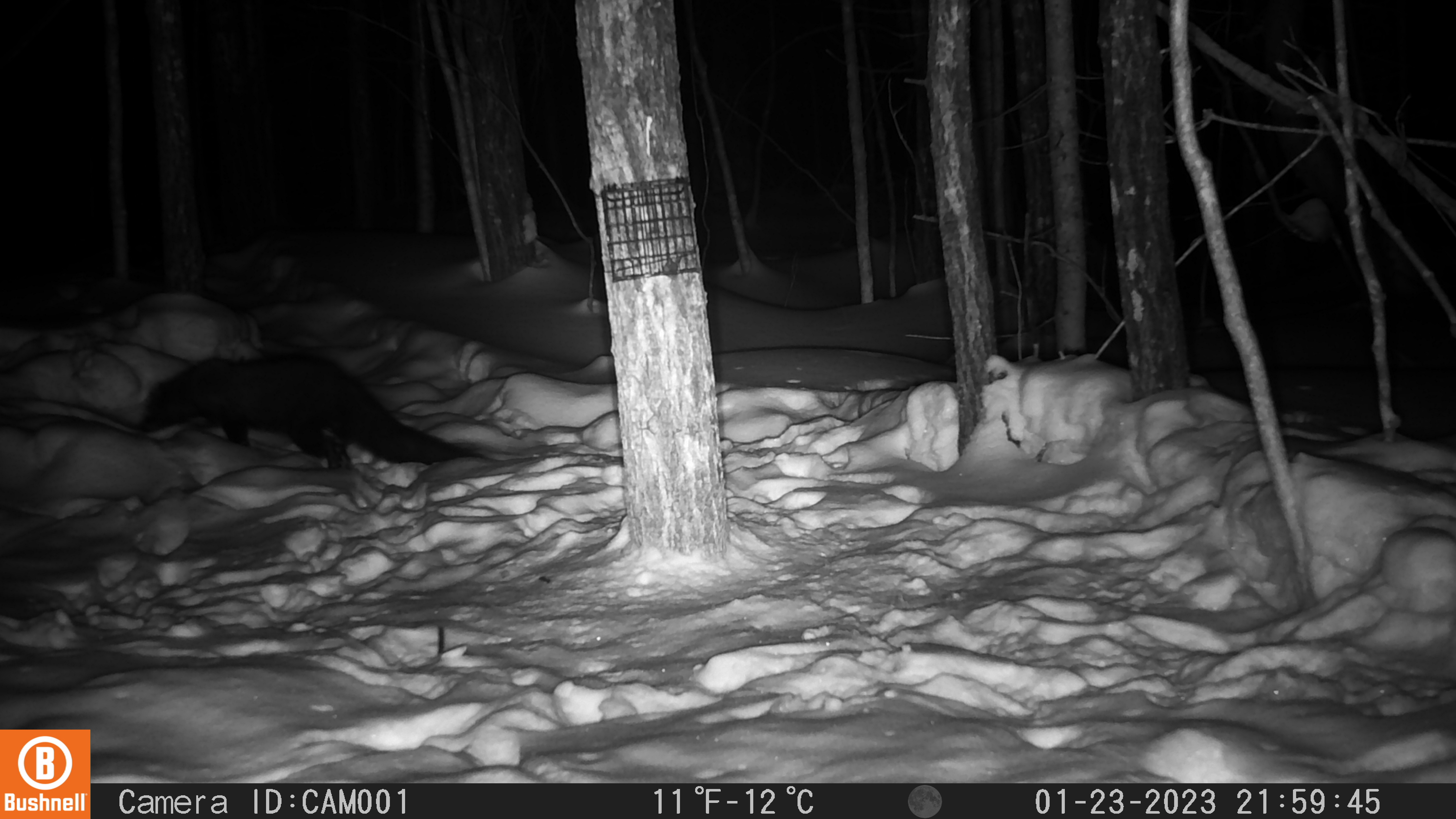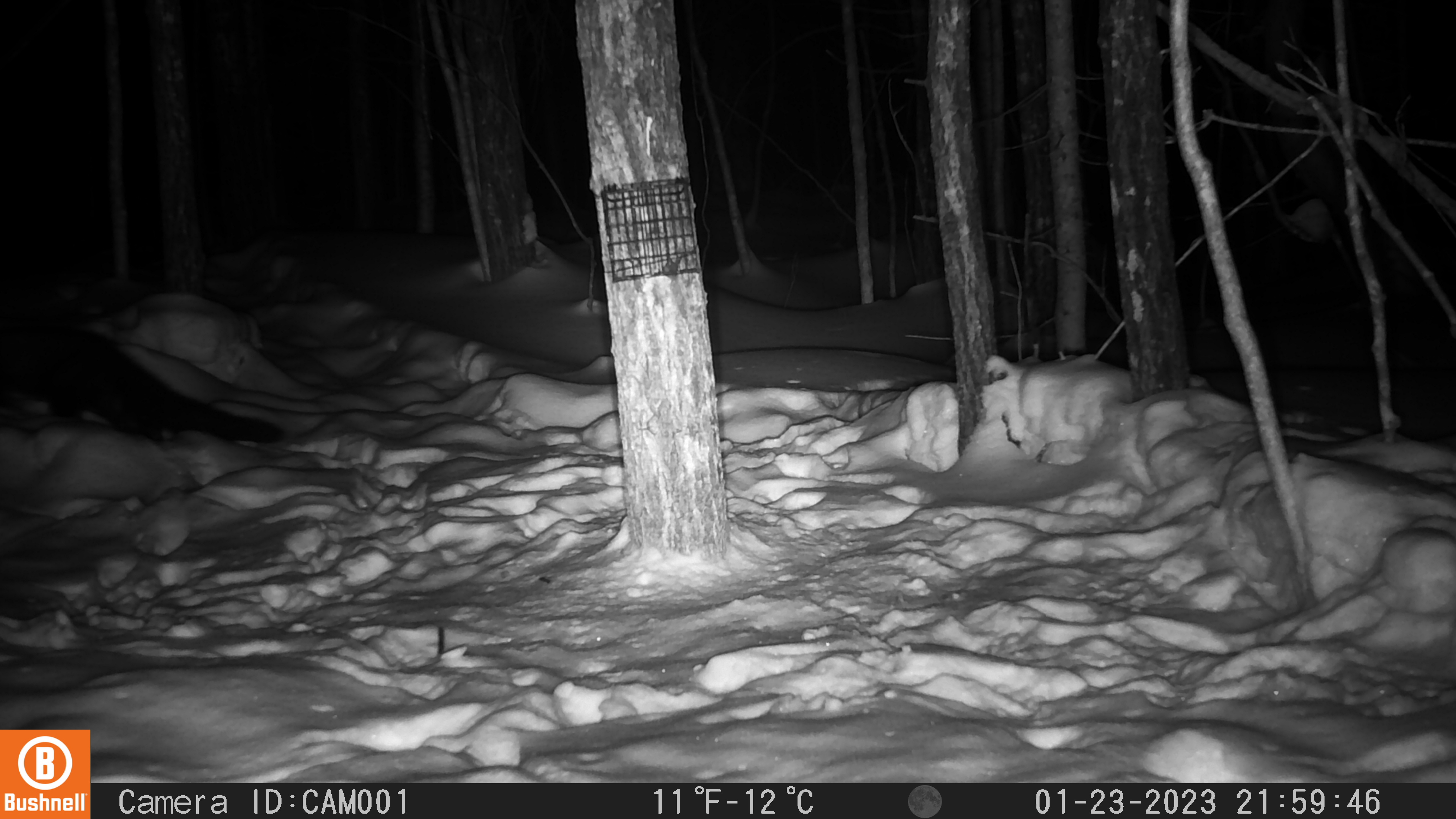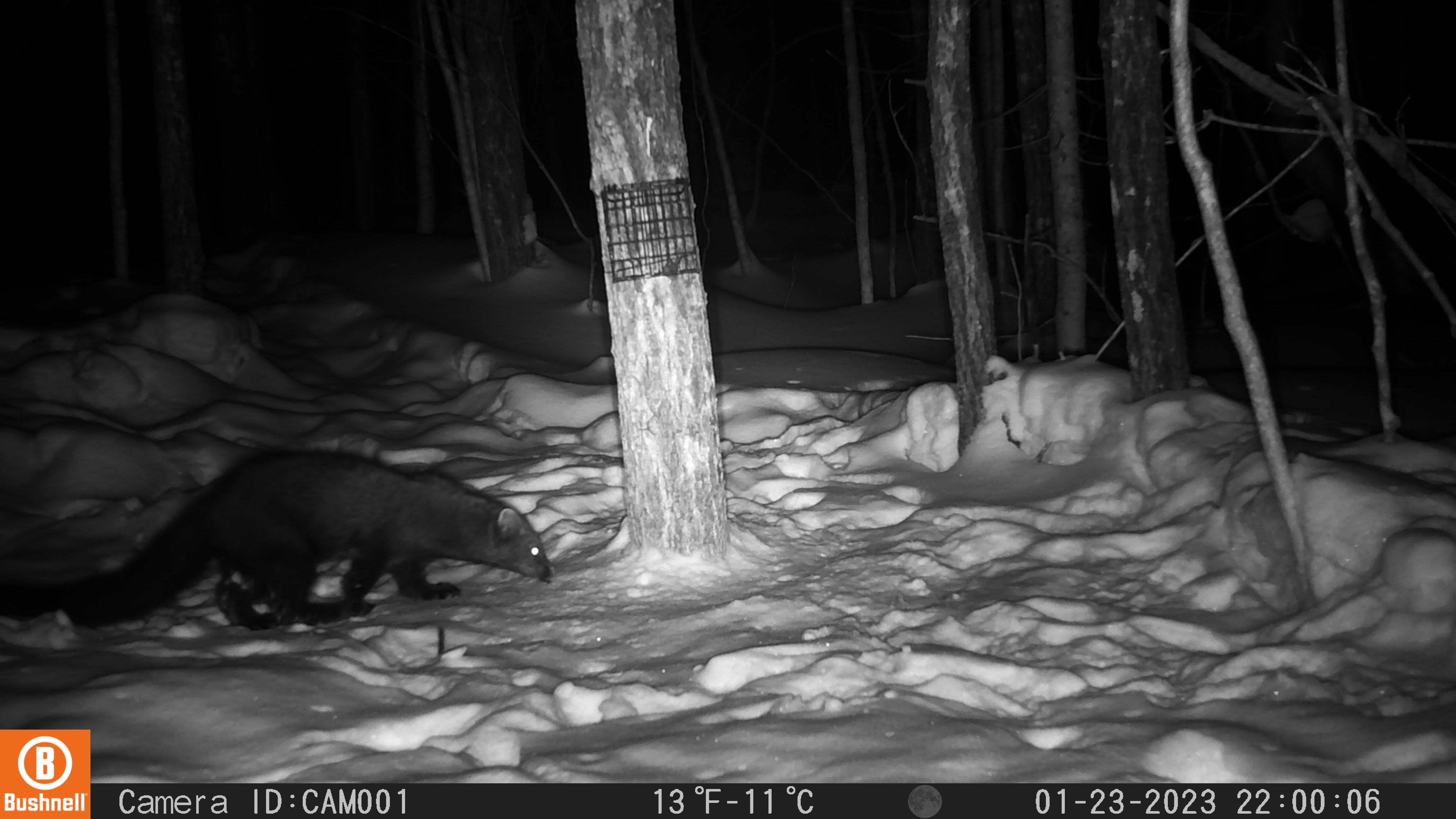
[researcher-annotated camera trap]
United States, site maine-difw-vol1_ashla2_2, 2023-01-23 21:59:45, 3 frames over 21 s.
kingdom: Animalia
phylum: Chordata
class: Mammalia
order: Carnivora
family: Mustelidae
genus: Pekania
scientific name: Pekania pennanti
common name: fisher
Fisher (Pekania pennanti).